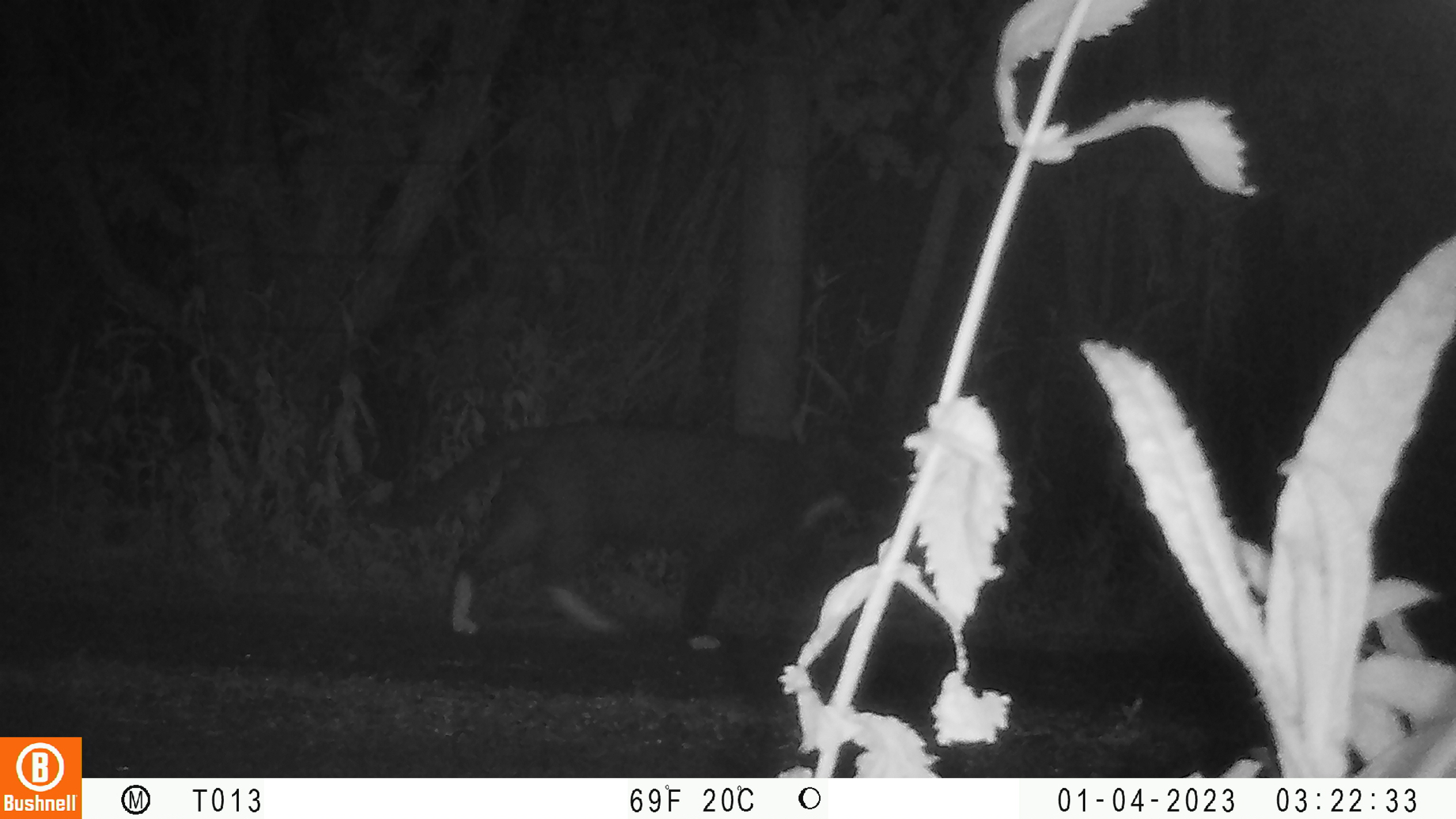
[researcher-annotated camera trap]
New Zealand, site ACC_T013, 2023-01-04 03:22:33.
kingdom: Animalia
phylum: Chordata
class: Mammalia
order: Carnivora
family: Felidae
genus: Felis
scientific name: Felis catus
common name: domestic cat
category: cat